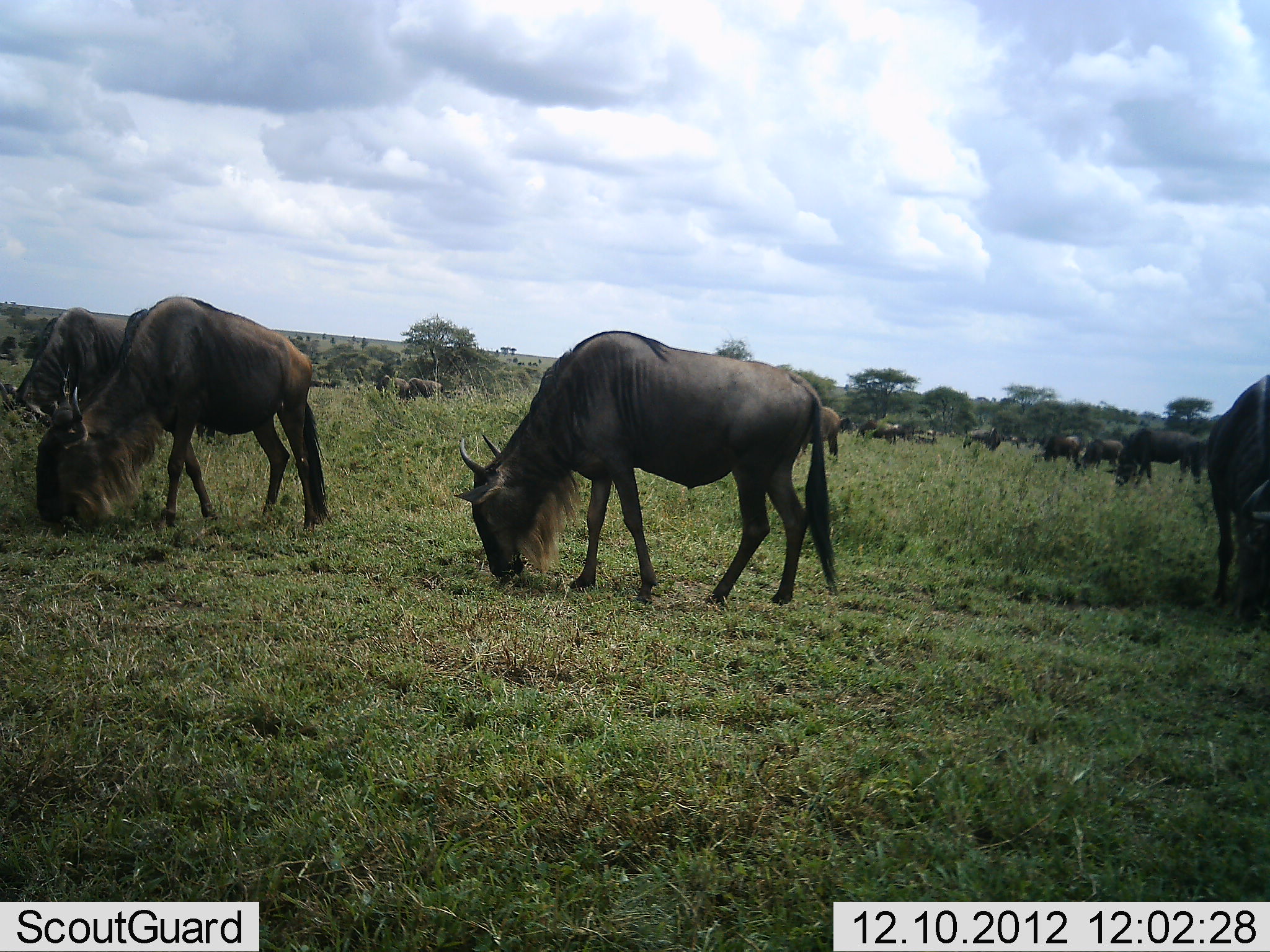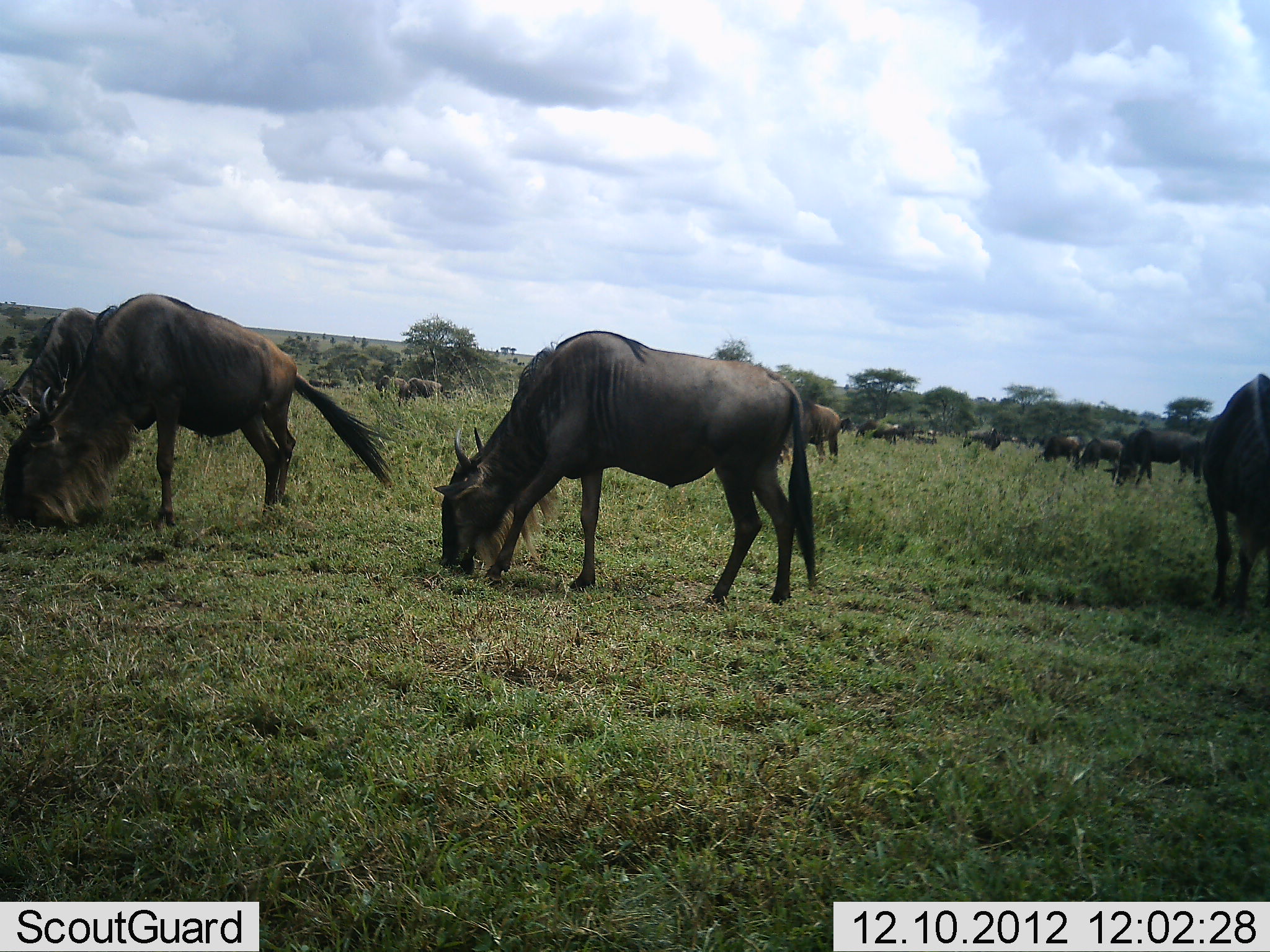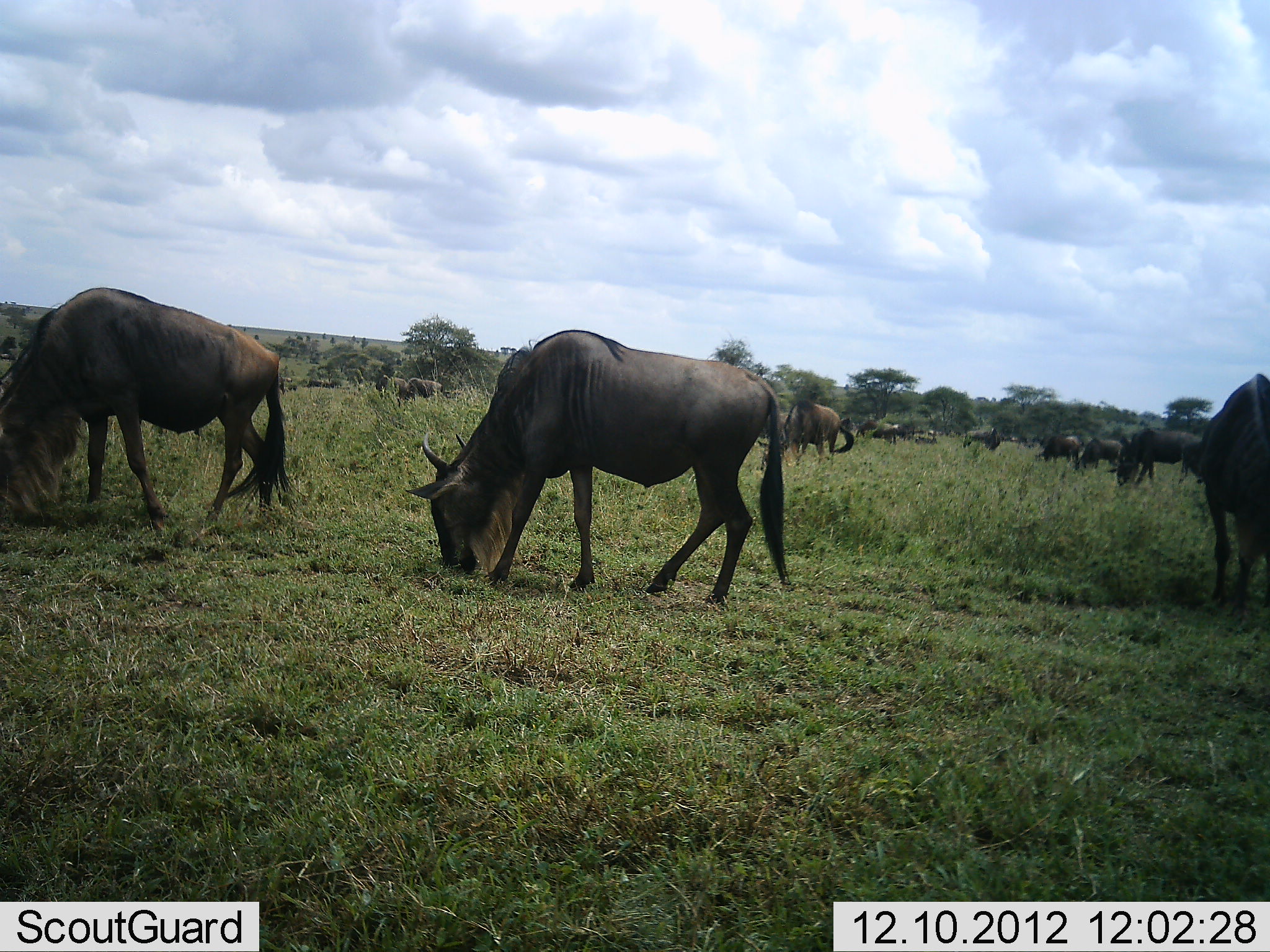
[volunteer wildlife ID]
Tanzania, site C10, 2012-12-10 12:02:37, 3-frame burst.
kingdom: Animalia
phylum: Chordata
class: Mammalia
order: Artiodactyla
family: Bovidae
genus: Connochaetes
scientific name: Connochaetes taurinus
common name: blue wildebeest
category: wildebeest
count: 11-50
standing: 25%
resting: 4%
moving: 29%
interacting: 12%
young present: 4%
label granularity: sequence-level